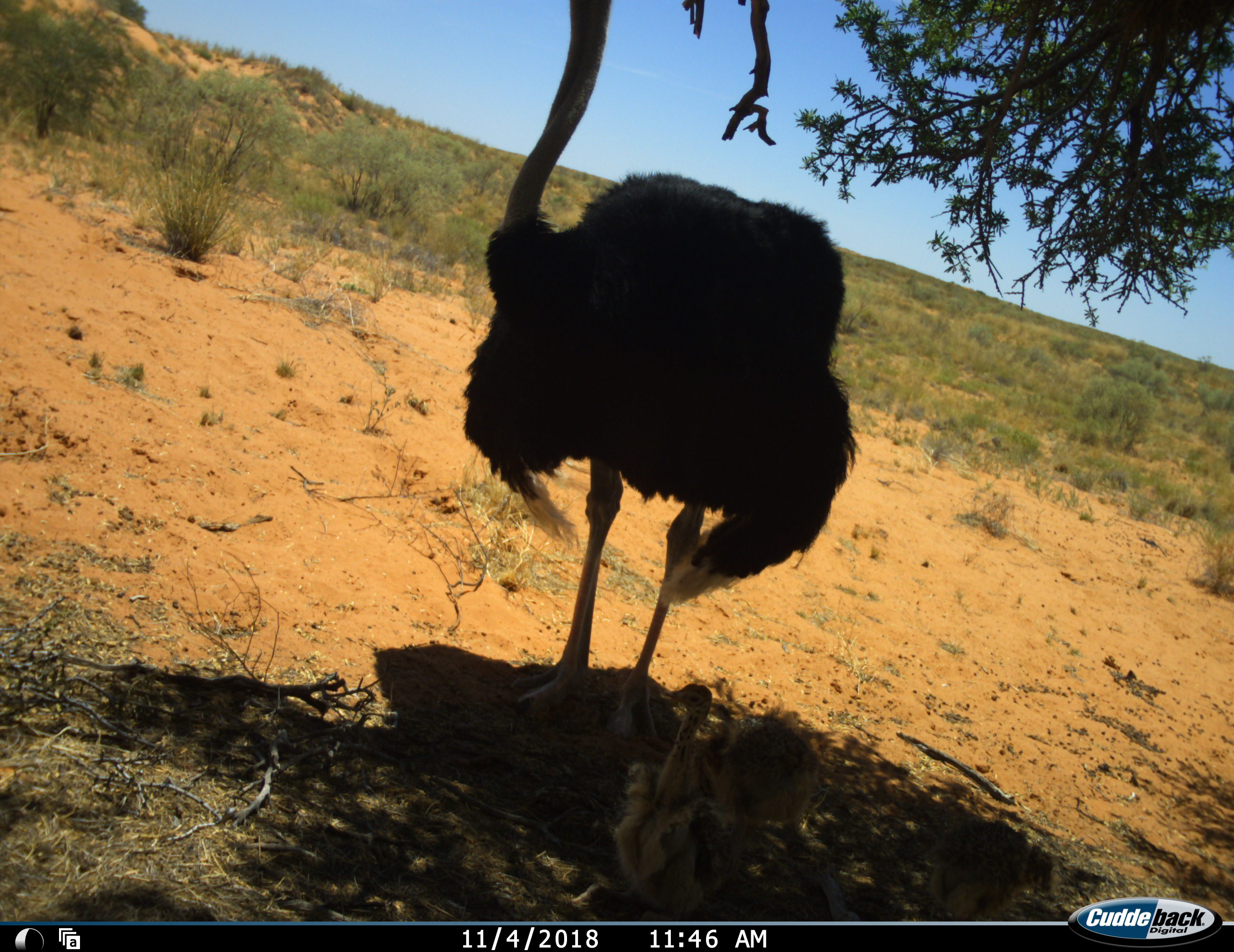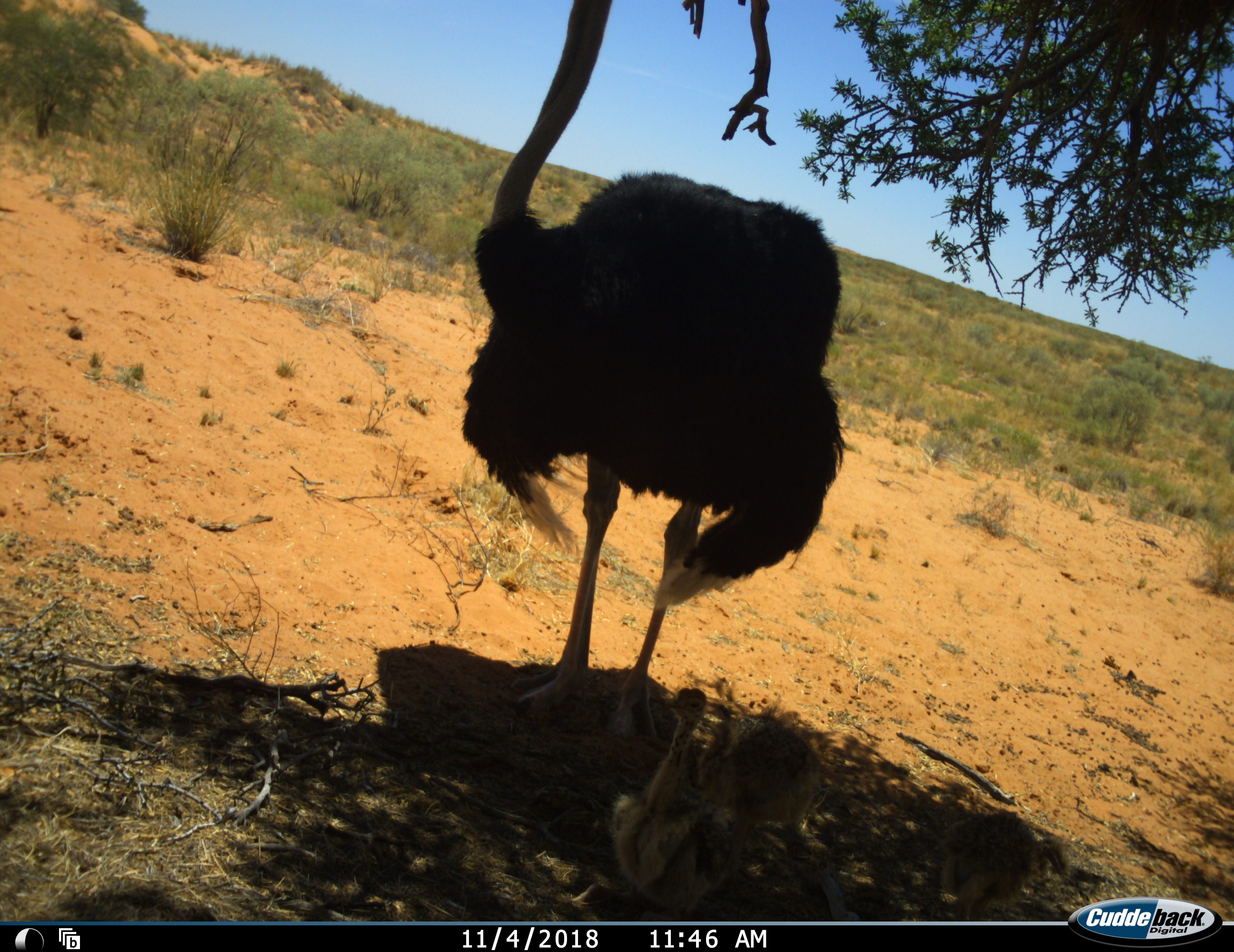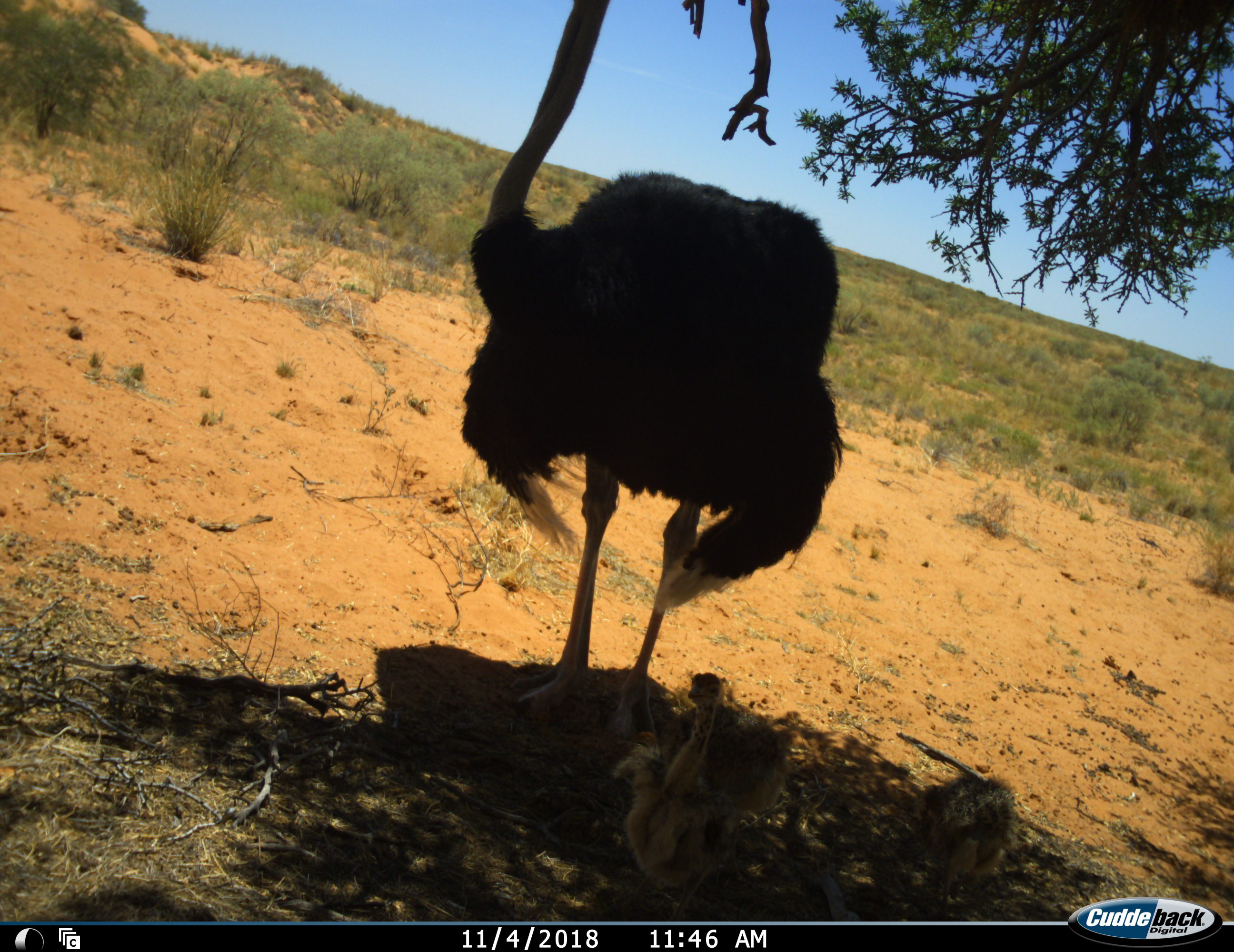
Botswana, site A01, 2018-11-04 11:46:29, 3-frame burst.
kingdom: Animalia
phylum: Chordata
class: Aves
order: Struthioniformes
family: Struthionidae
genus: Struthio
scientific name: Struthio camelus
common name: ostrich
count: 4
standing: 100%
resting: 0%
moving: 20%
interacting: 0%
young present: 70%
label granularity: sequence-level